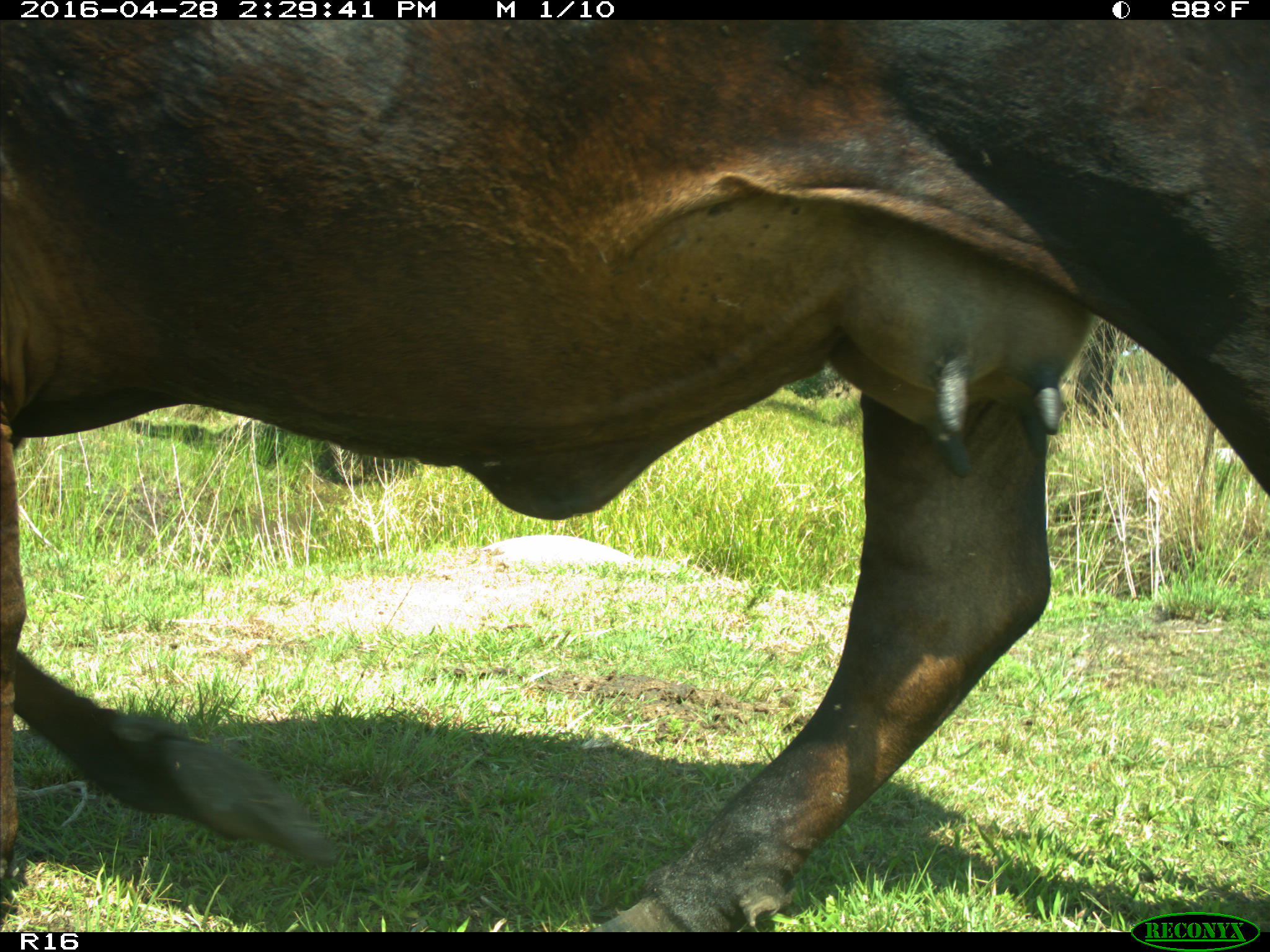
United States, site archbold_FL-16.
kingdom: Animalia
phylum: Chordata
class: Mammalia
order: Artiodactyla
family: Bovidae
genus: Bos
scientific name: Bos taurus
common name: domestic cow